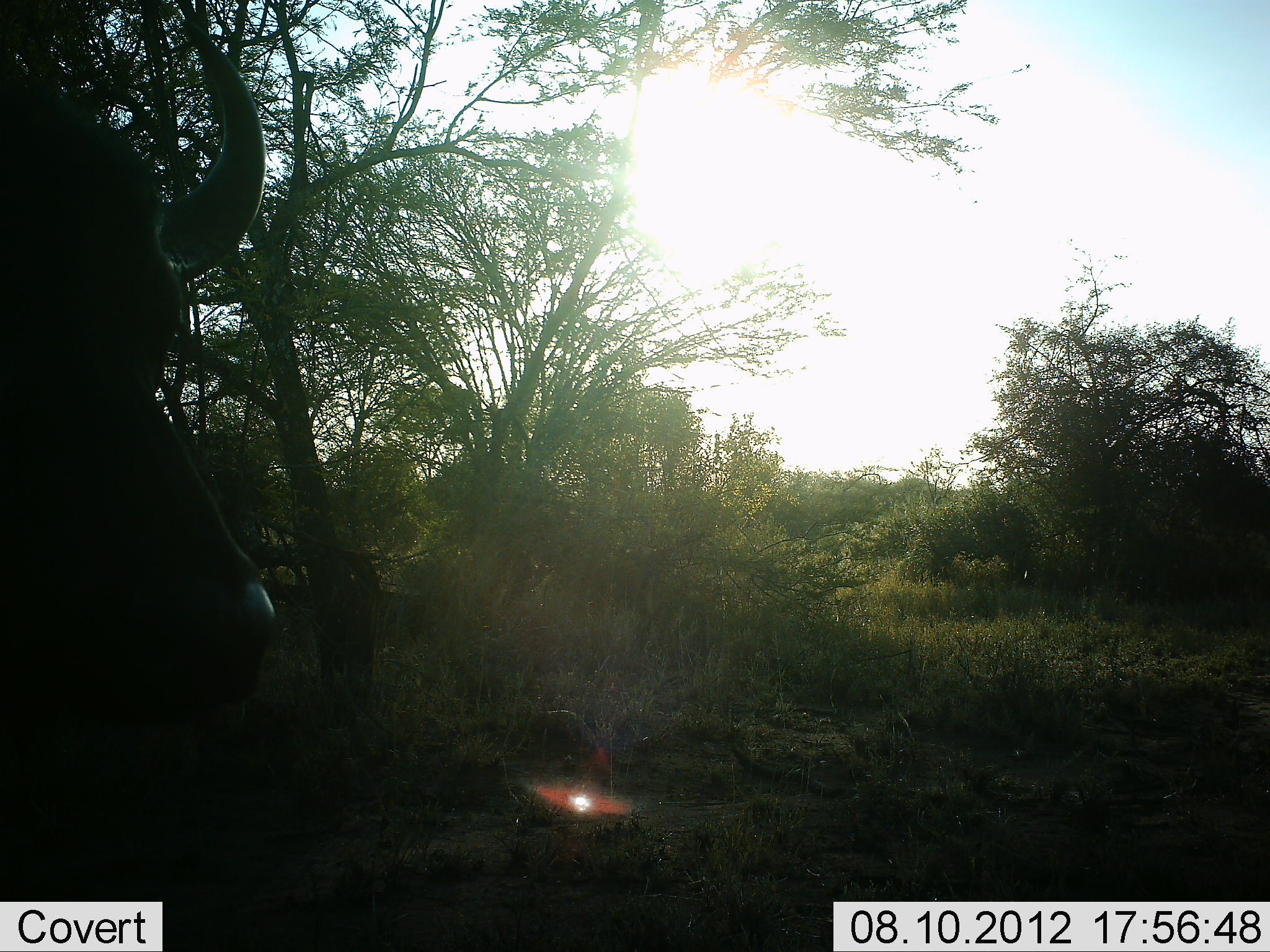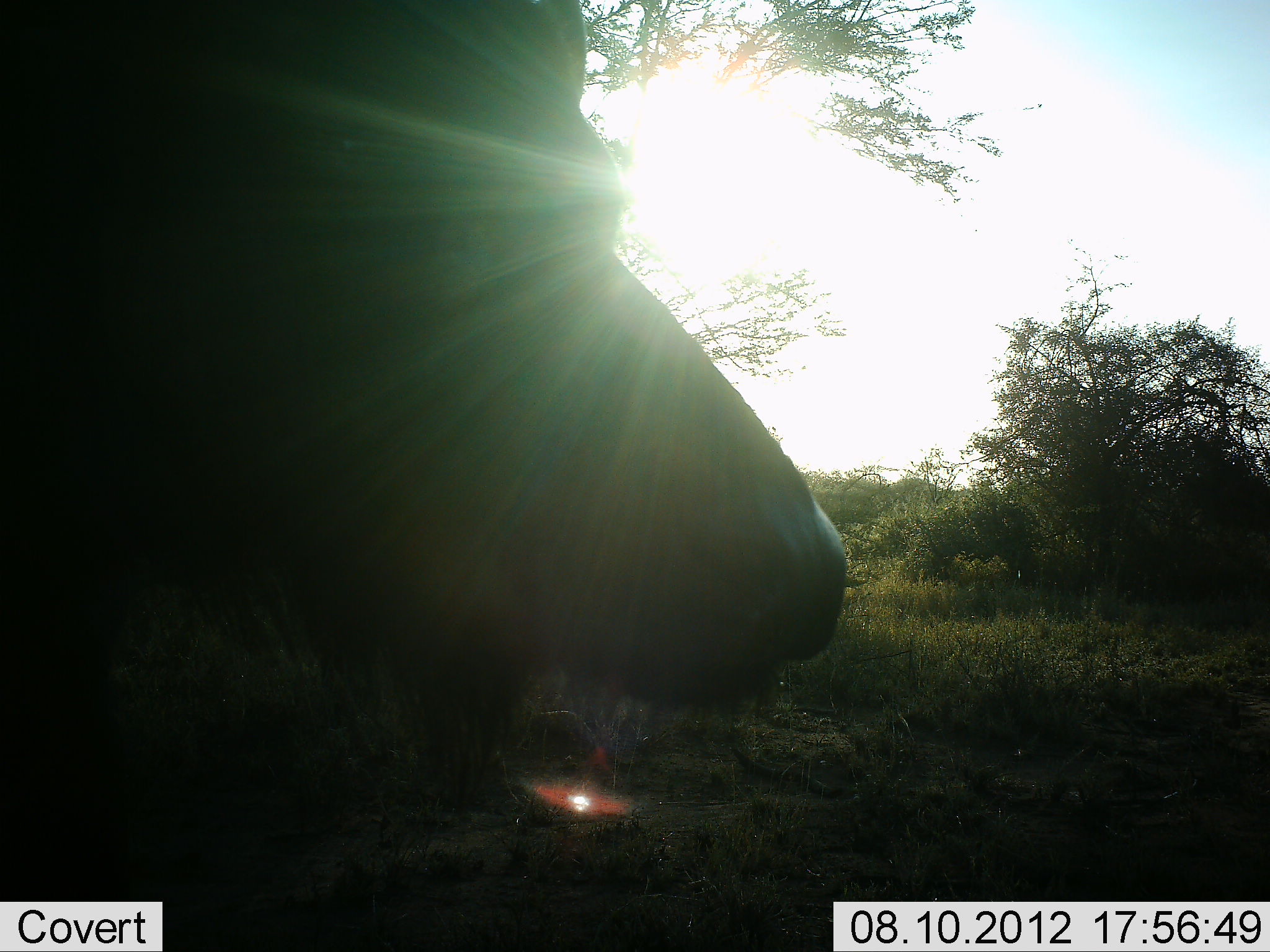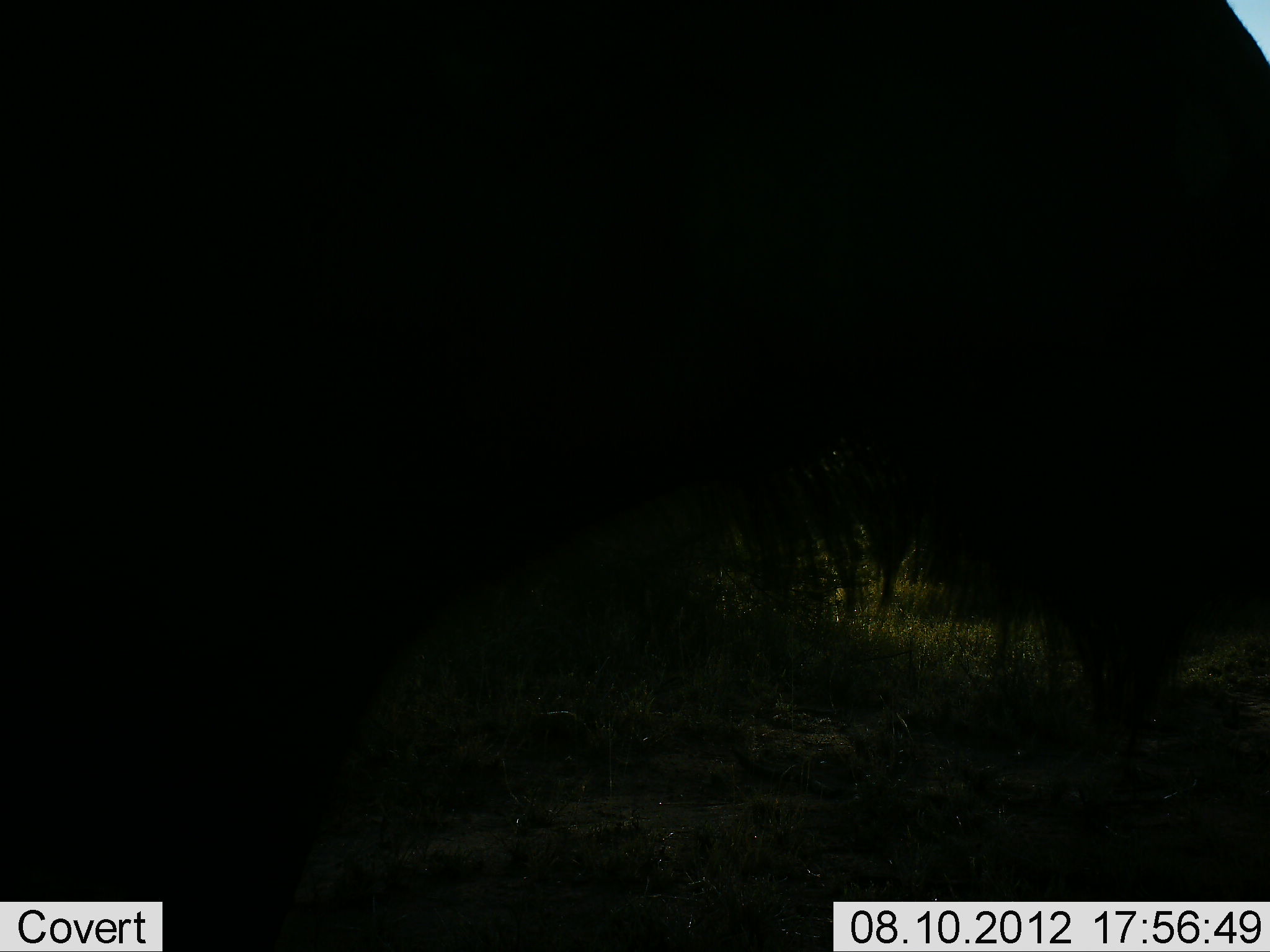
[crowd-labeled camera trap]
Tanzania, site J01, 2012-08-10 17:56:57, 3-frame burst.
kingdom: Animalia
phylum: Chordata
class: Mammalia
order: Artiodactyla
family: Bovidae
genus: Syncerus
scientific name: Syncerus caffer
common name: cape buffalo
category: buffalo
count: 1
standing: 40%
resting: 0%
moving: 60%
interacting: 0%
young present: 0%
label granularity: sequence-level